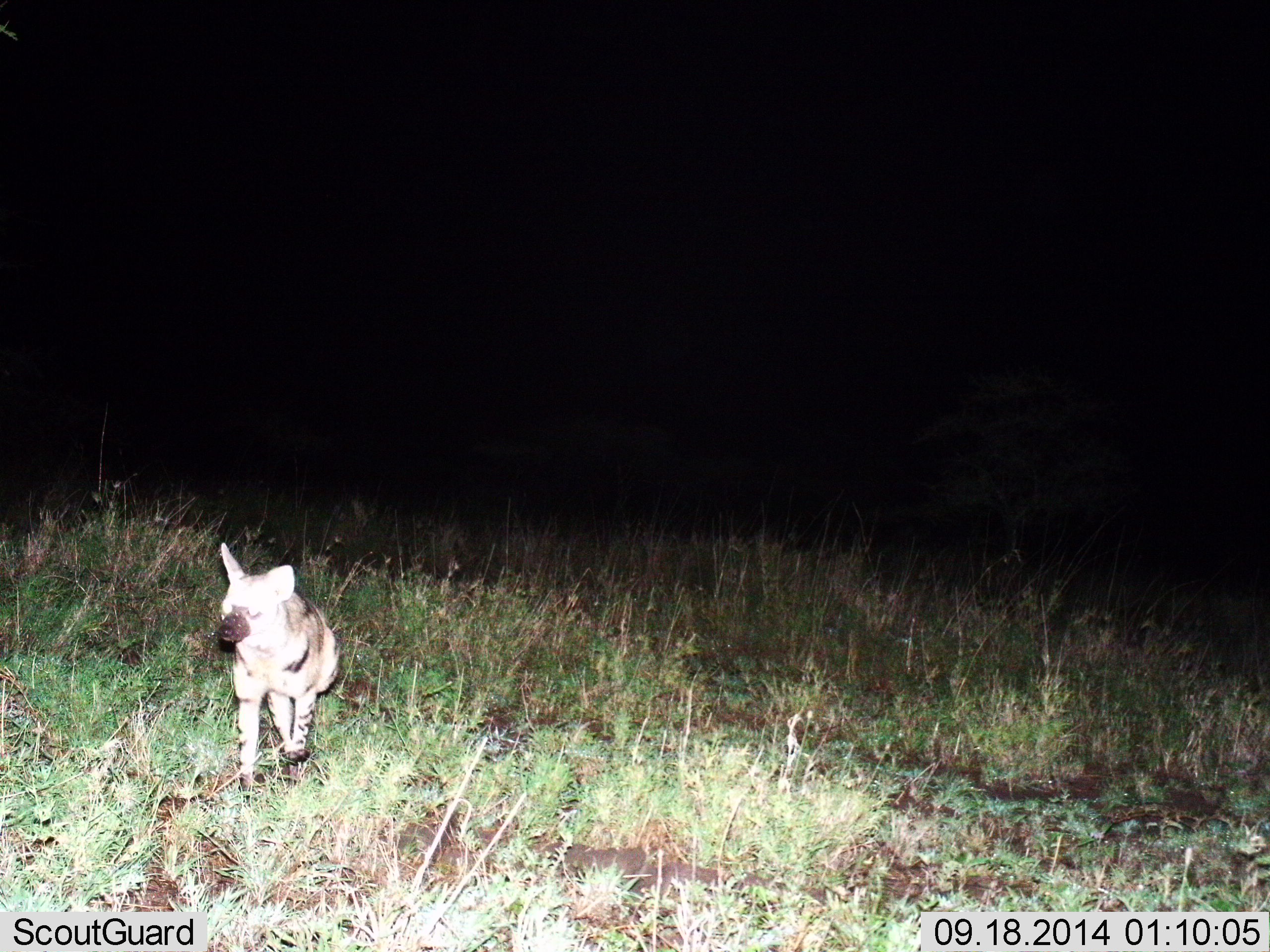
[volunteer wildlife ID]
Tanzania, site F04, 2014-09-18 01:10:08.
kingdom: Animalia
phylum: Chordata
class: Mammalia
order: Carnivora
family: Hyaenidae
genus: Proteles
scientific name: Proteles cristatus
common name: aardwolf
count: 1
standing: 0%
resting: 0%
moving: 100%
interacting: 0%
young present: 0%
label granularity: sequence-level